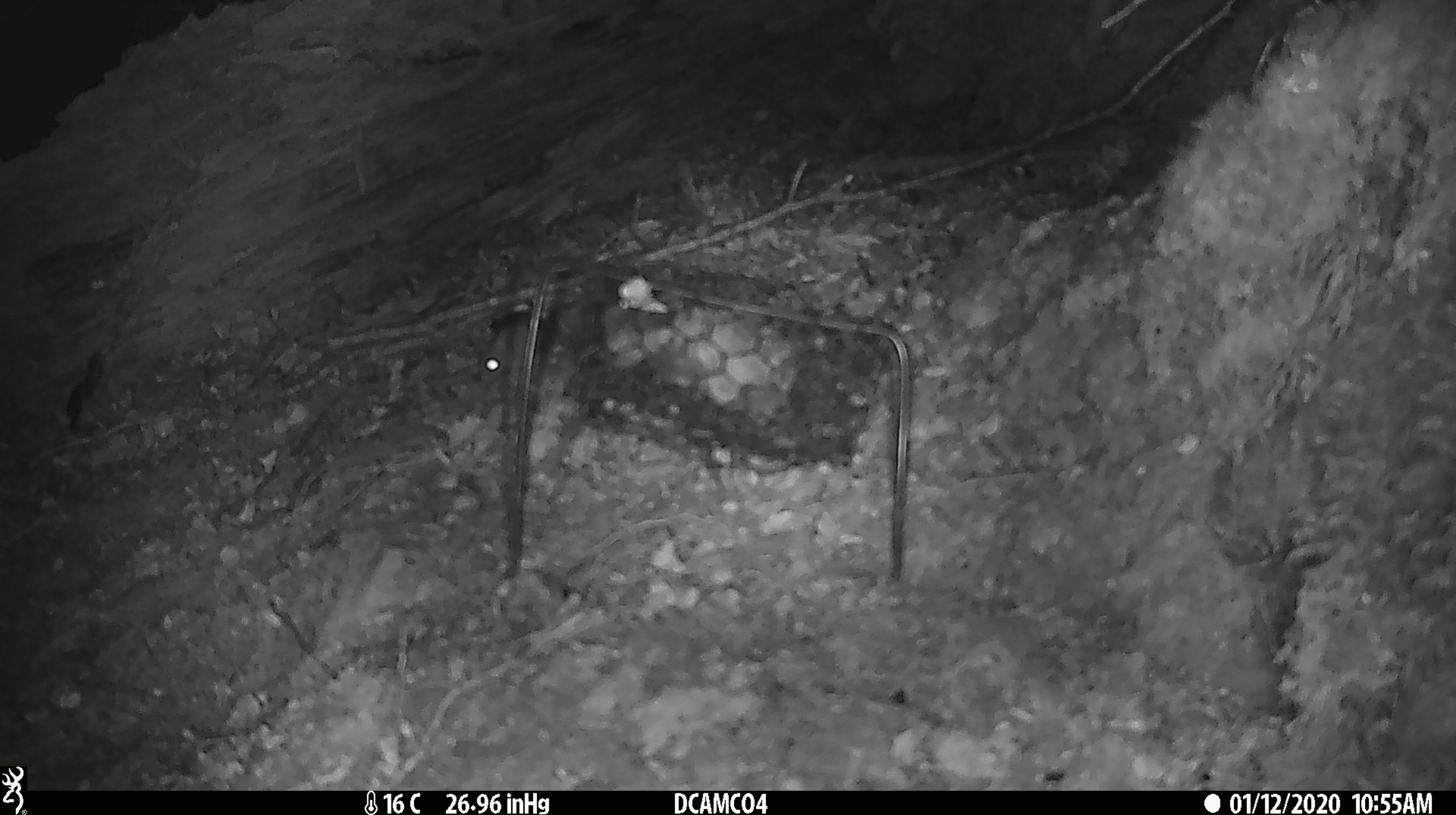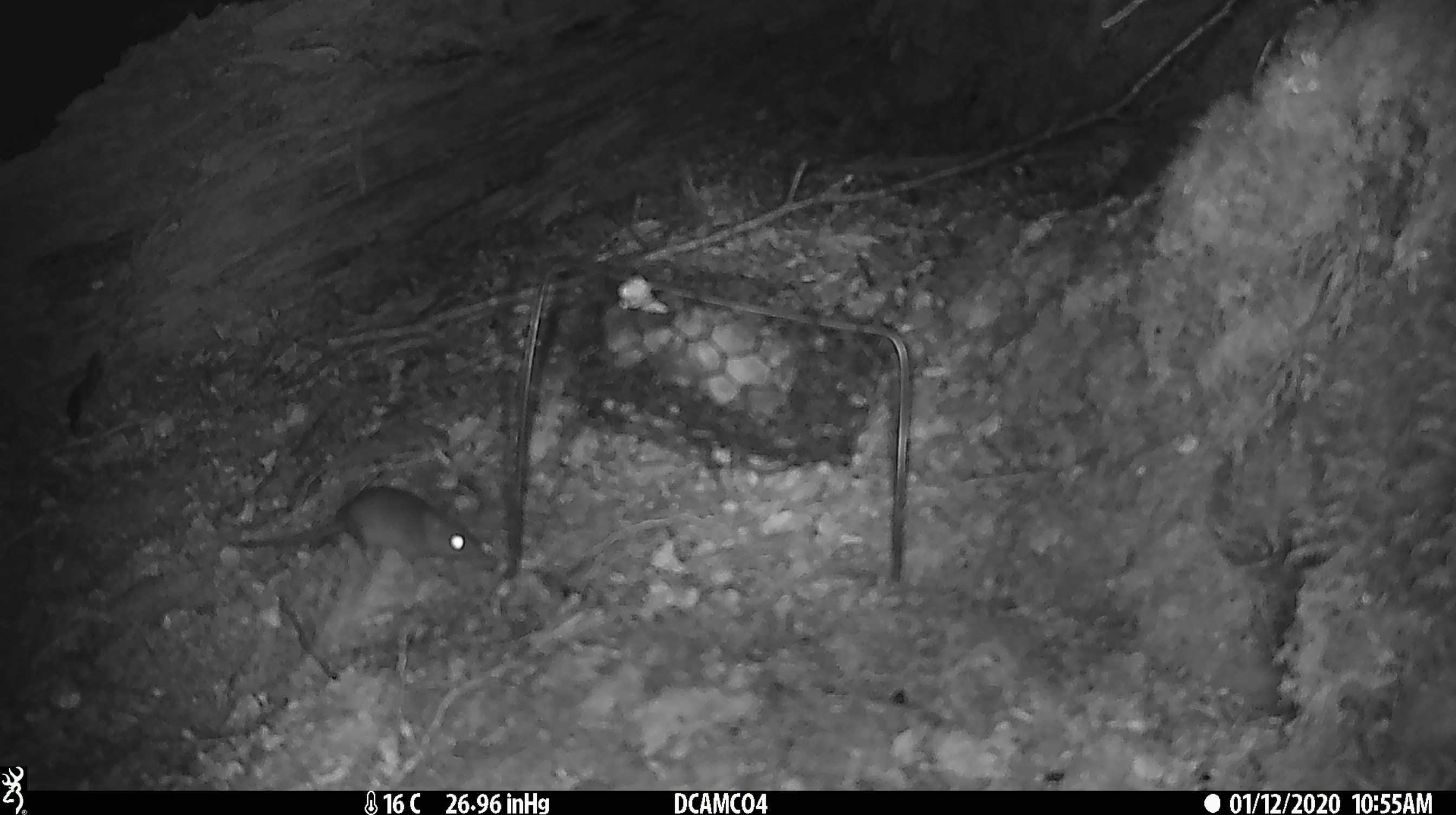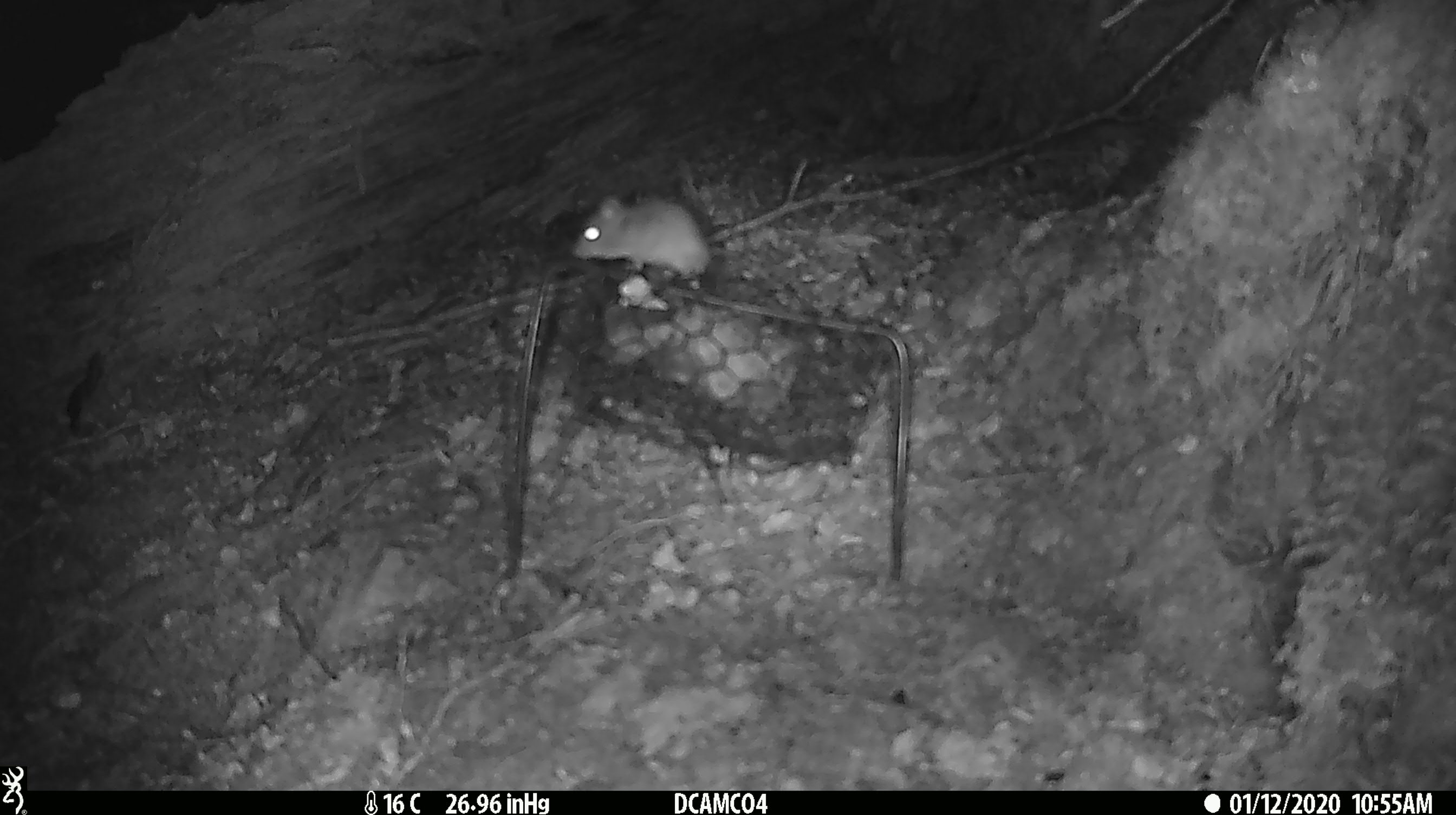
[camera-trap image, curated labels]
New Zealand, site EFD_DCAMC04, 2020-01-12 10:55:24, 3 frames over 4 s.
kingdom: Animalia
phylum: Chordata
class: Mammalia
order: Rodentia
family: Muridae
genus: Mus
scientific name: Mus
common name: mouse